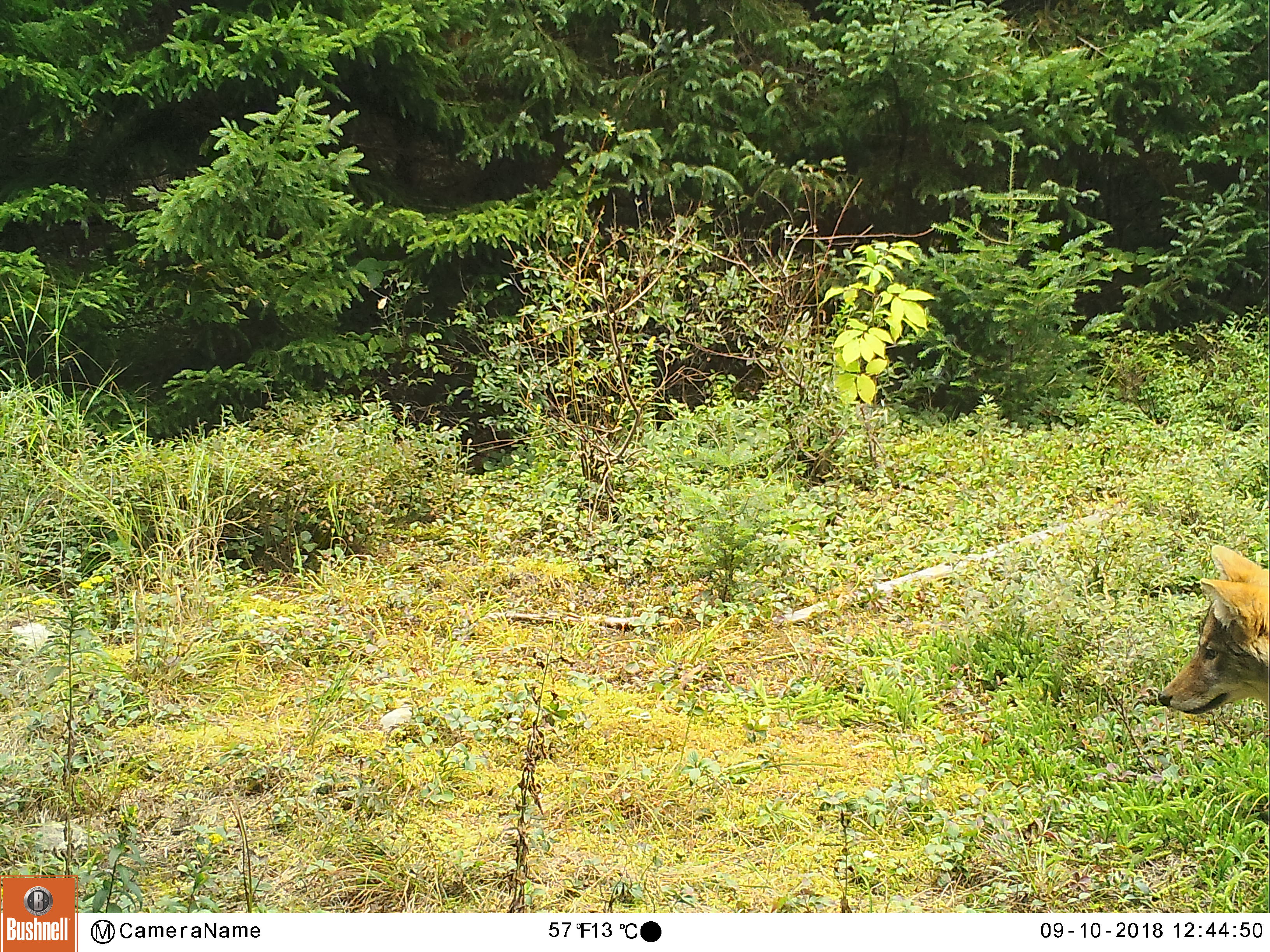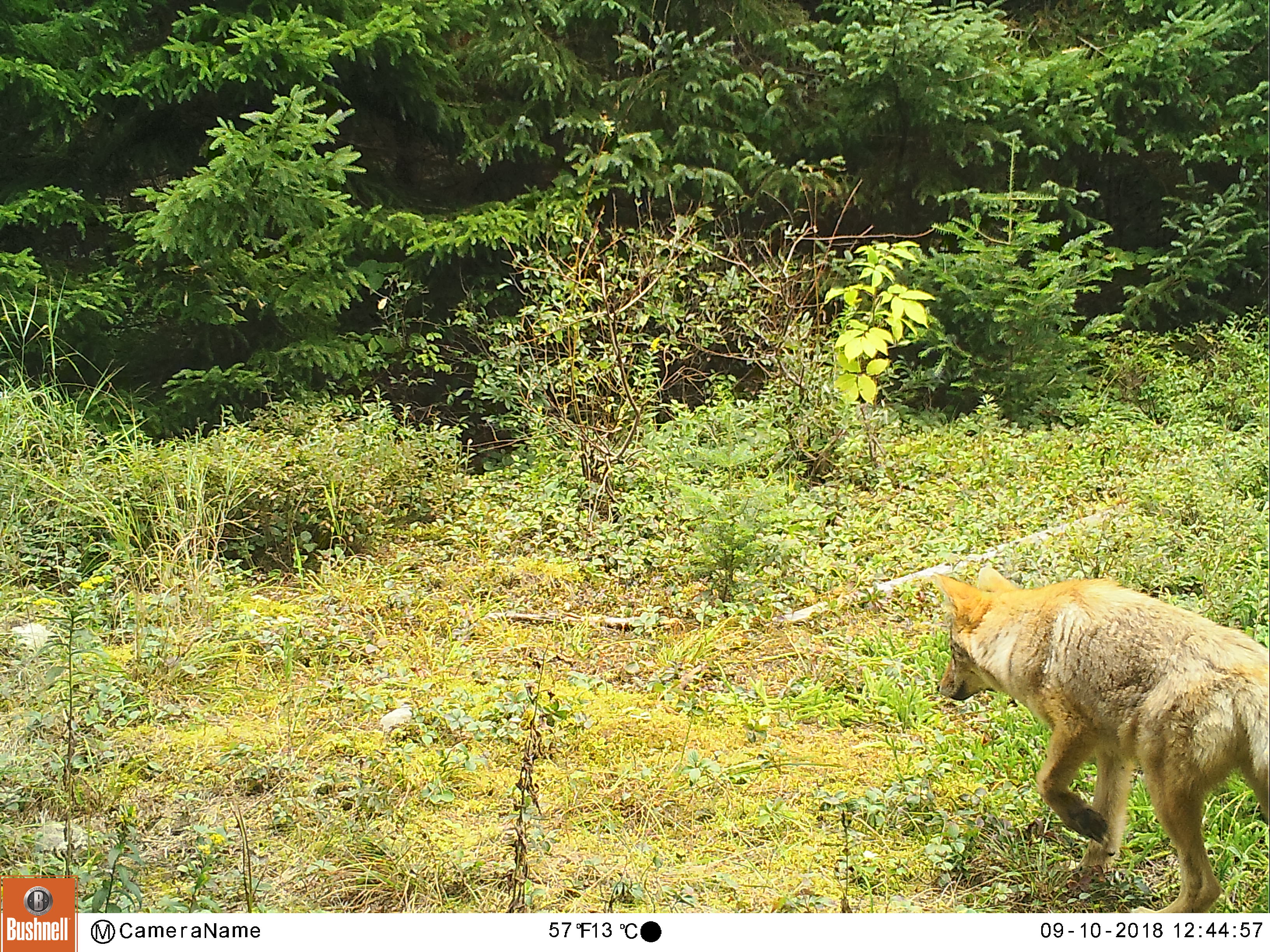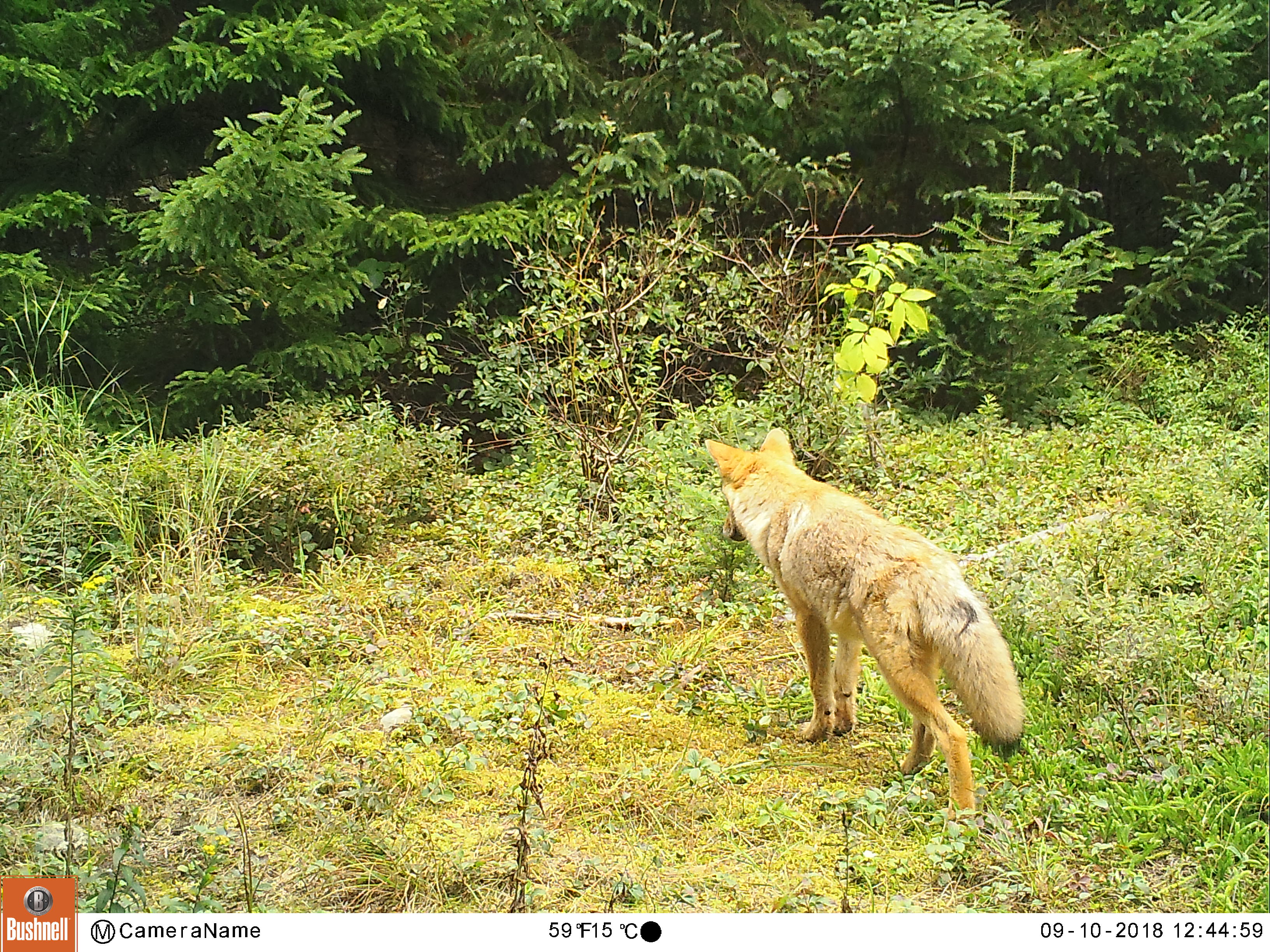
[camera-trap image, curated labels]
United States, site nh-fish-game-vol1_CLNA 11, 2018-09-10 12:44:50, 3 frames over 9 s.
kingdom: Animalia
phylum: Chordata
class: Mammalia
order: Carnivora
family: Canidae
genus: Canis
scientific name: Canis latrans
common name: coyote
Coyote (Canis latrans).